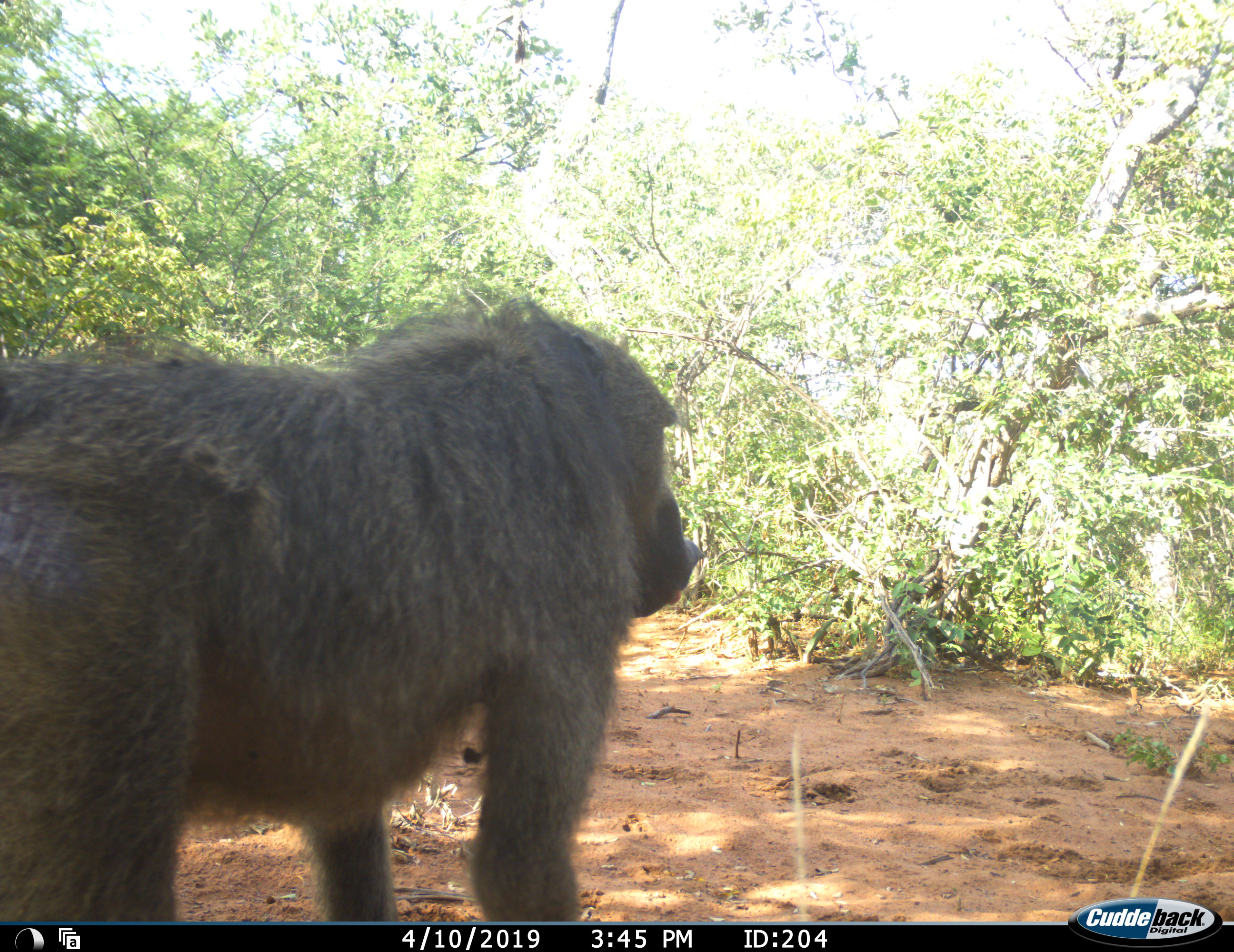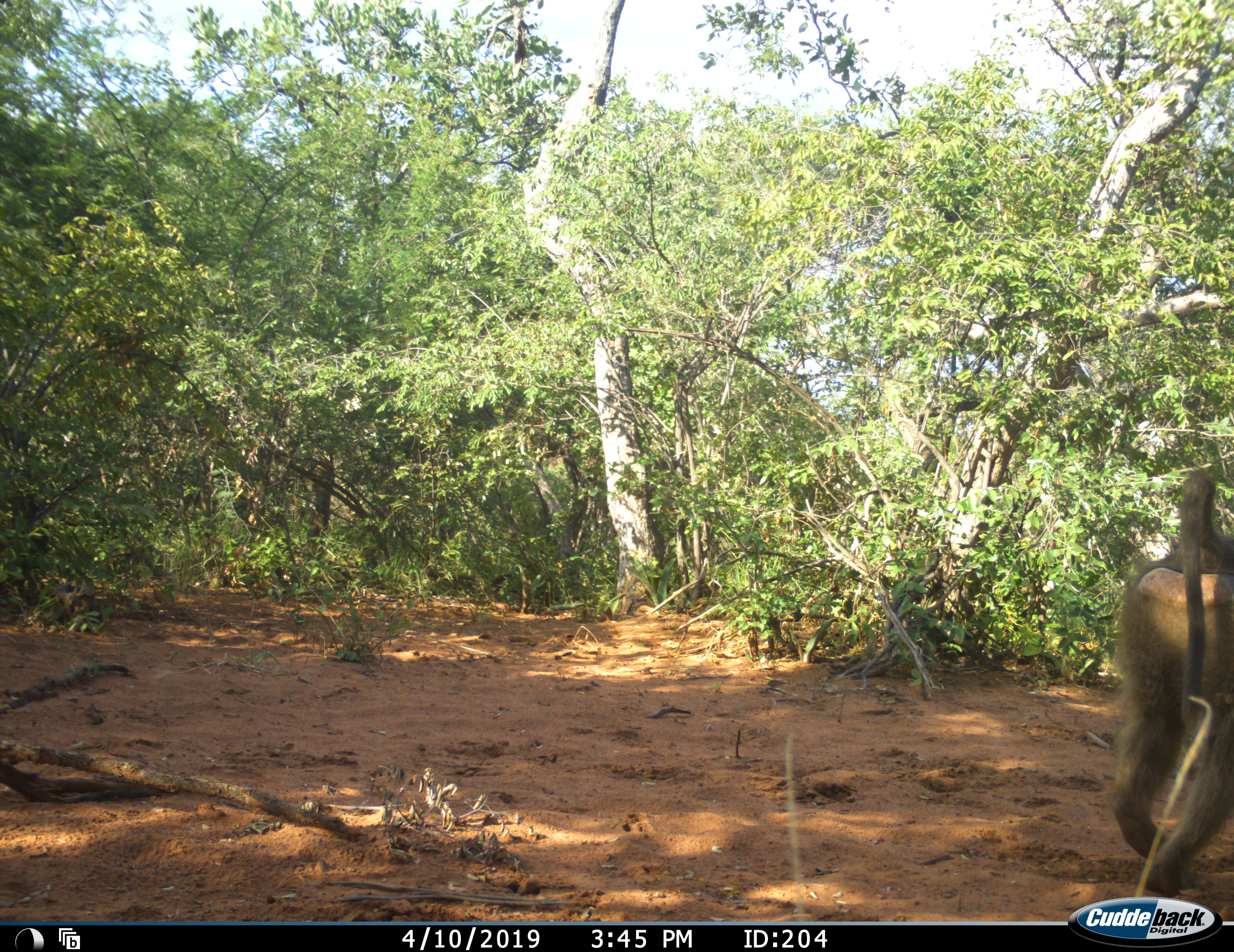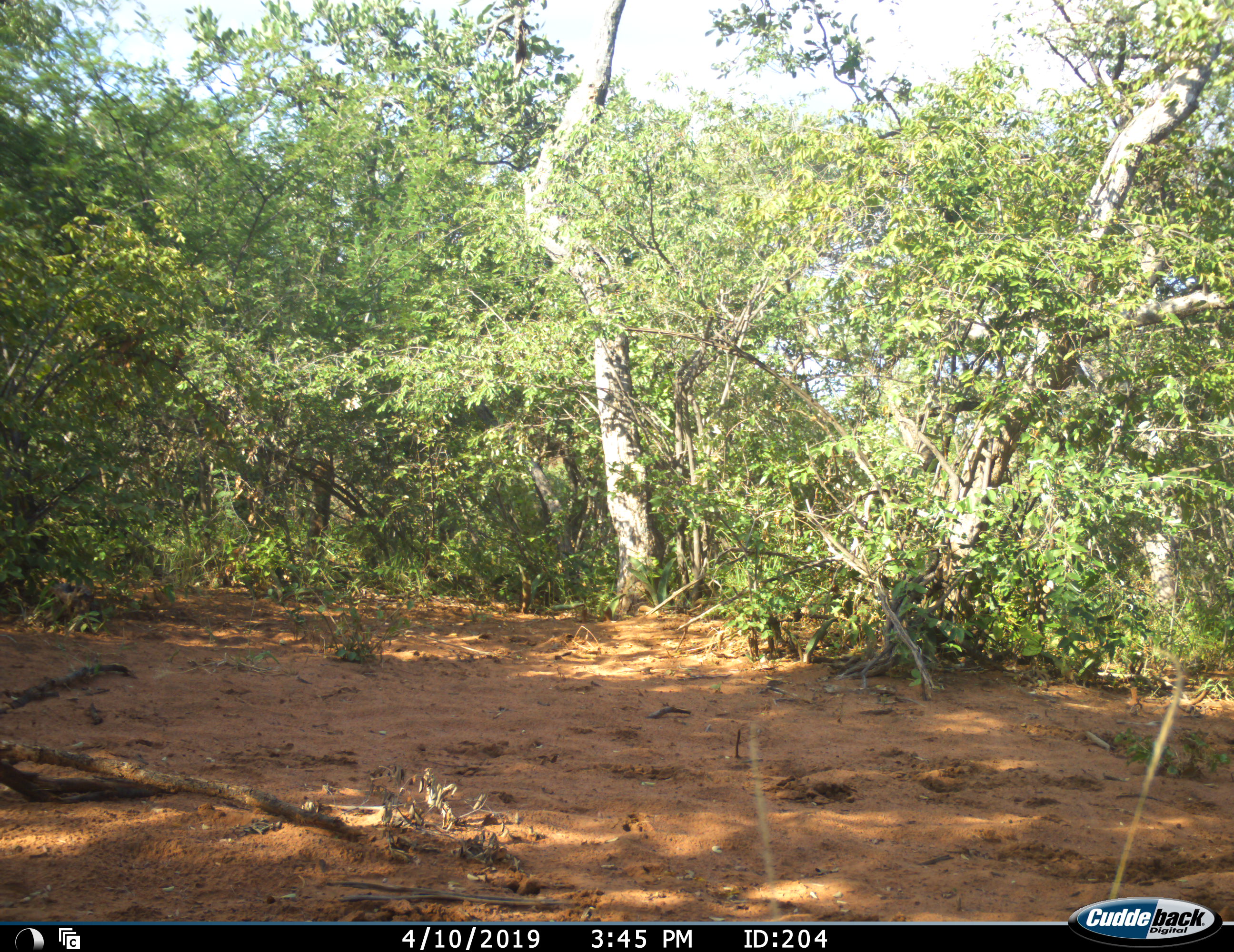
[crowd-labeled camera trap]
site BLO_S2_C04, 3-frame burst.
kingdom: Animalia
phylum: Chordata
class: Mammalia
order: Primates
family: Cercopithecidae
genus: Papio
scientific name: Papio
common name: baboon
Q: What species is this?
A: Baboon (Papio).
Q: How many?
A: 1.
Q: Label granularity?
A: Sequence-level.